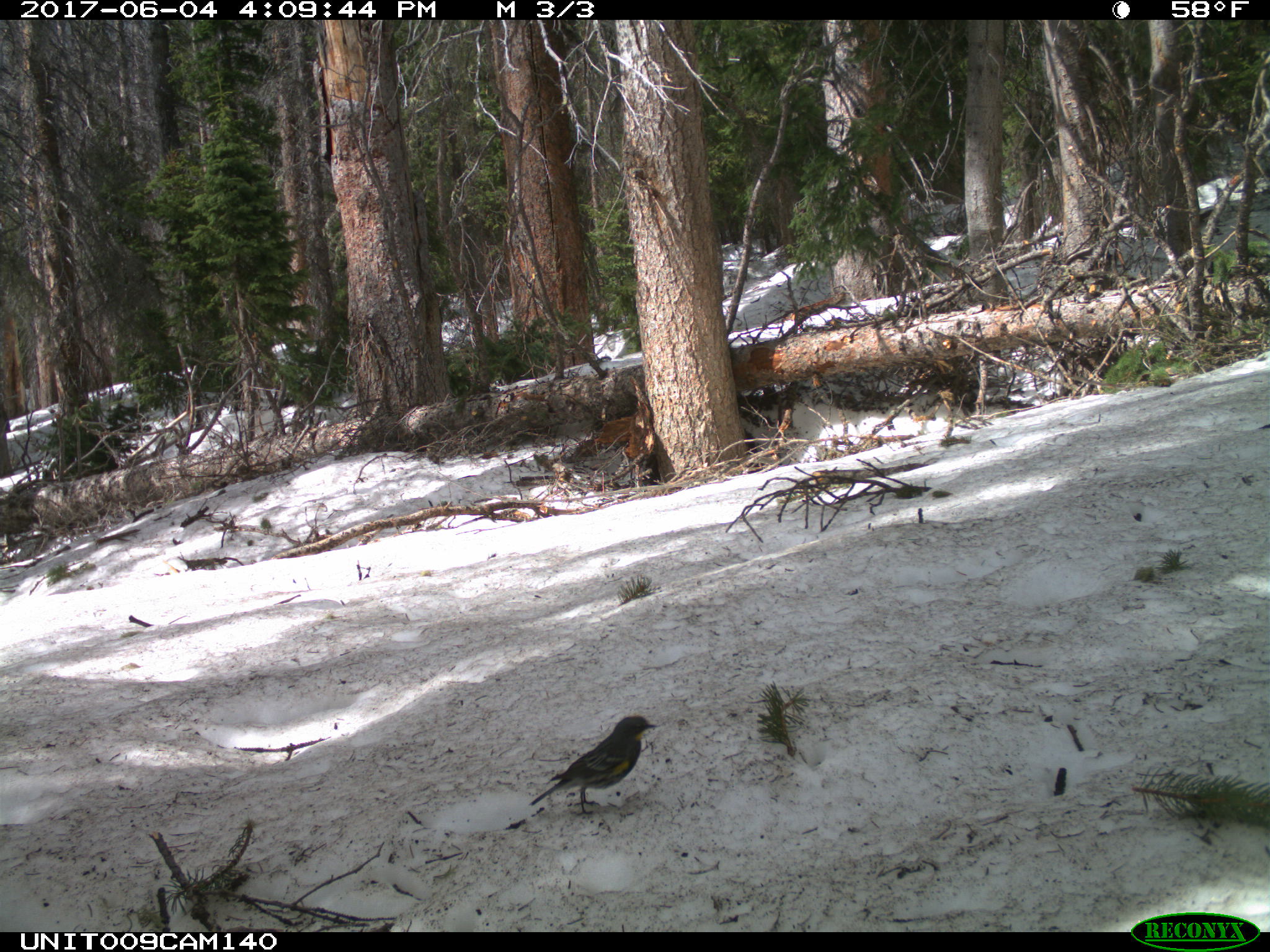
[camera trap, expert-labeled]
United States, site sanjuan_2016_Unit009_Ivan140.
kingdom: Animalia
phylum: Chordata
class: Aves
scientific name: Aves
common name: birds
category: unidentified bird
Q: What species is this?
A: Unidentified bird (birds) (Aves).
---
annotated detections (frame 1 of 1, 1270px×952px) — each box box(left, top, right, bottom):
animal: box(528, 715, 661, 816)